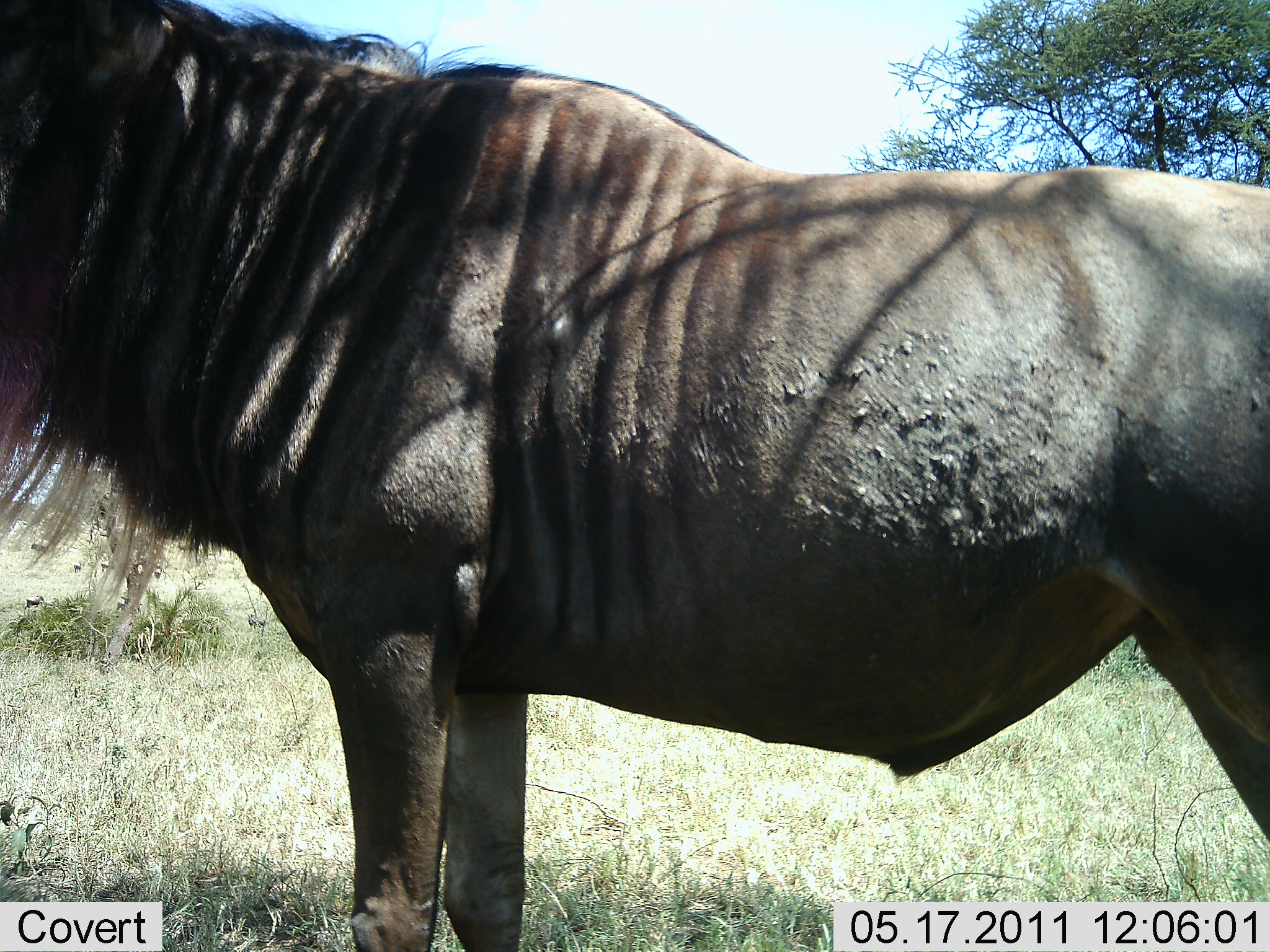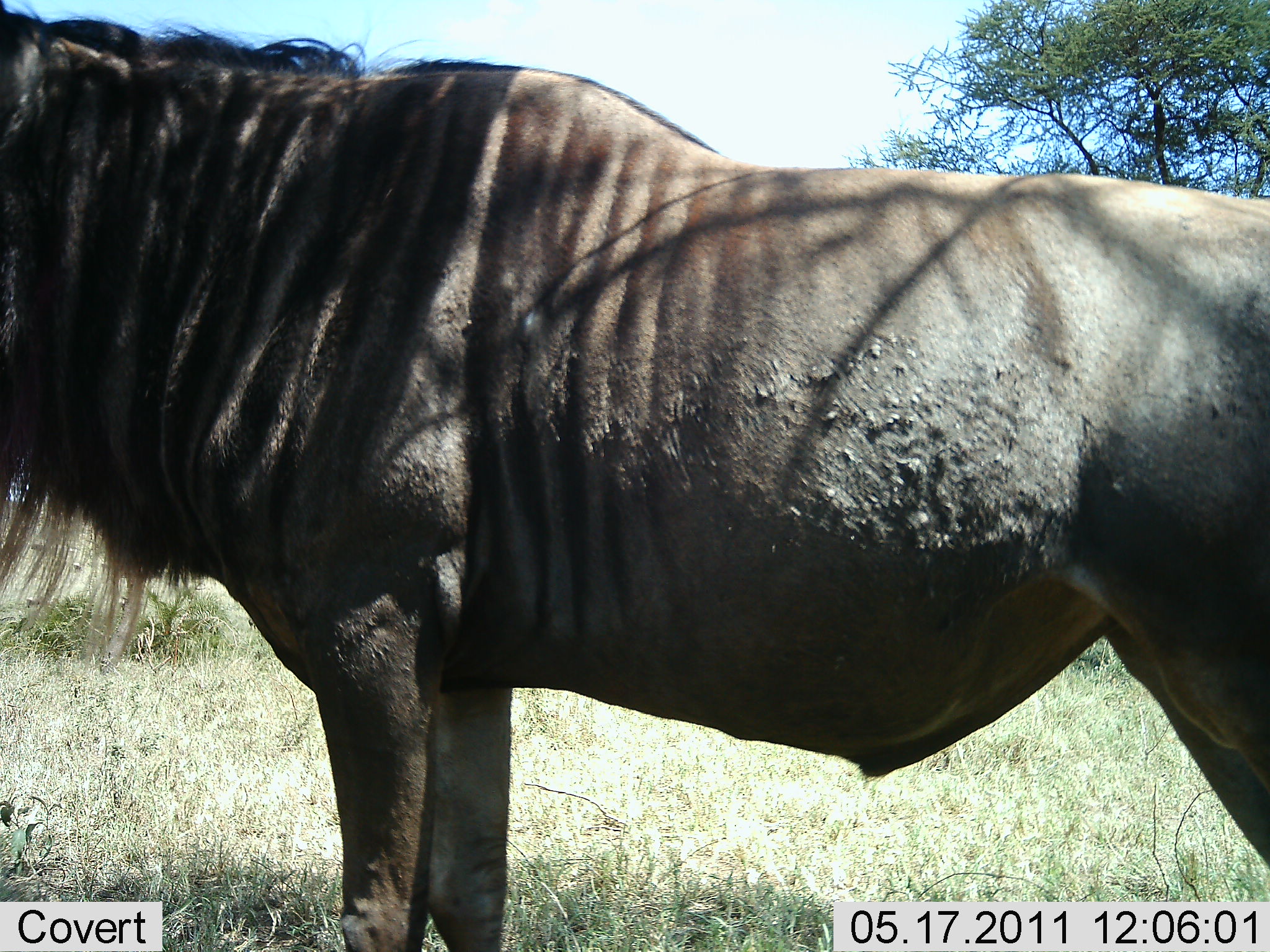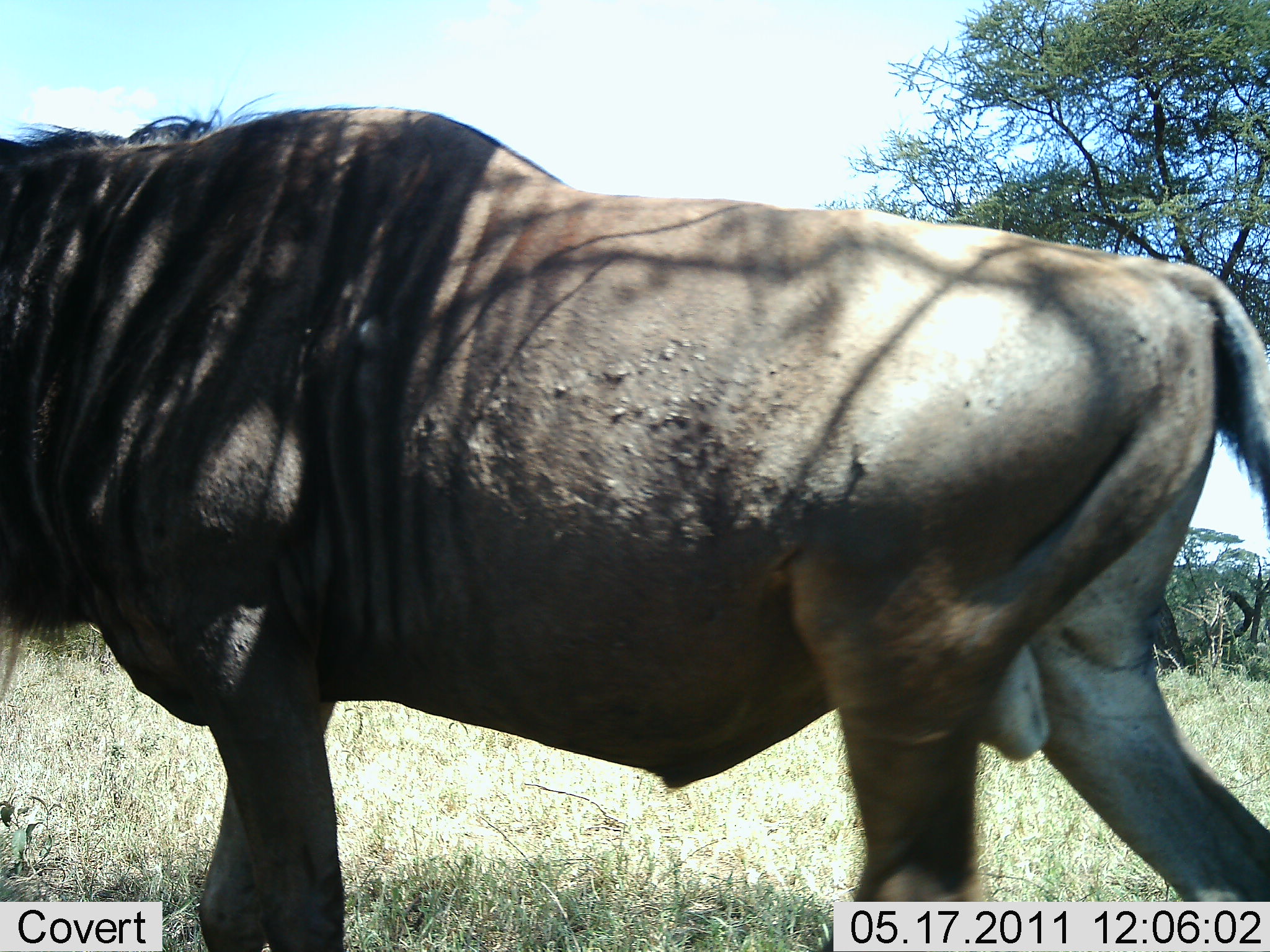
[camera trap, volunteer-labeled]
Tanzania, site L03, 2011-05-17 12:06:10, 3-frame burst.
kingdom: Animalia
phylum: Chordata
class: Mammalia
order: Artiodactyla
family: Bovidae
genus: Connochaetes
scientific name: Connochaetes taurinus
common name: blue wildebeest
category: wildebeest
Wildebeest (blue wildebeest) (Connochaetes taurinus), count 1. Behavior (volunteer vote fractions): standing 100%, resting 0%, moving 0%, interacting 0%. Young present (vote fraction): 0%. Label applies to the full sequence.